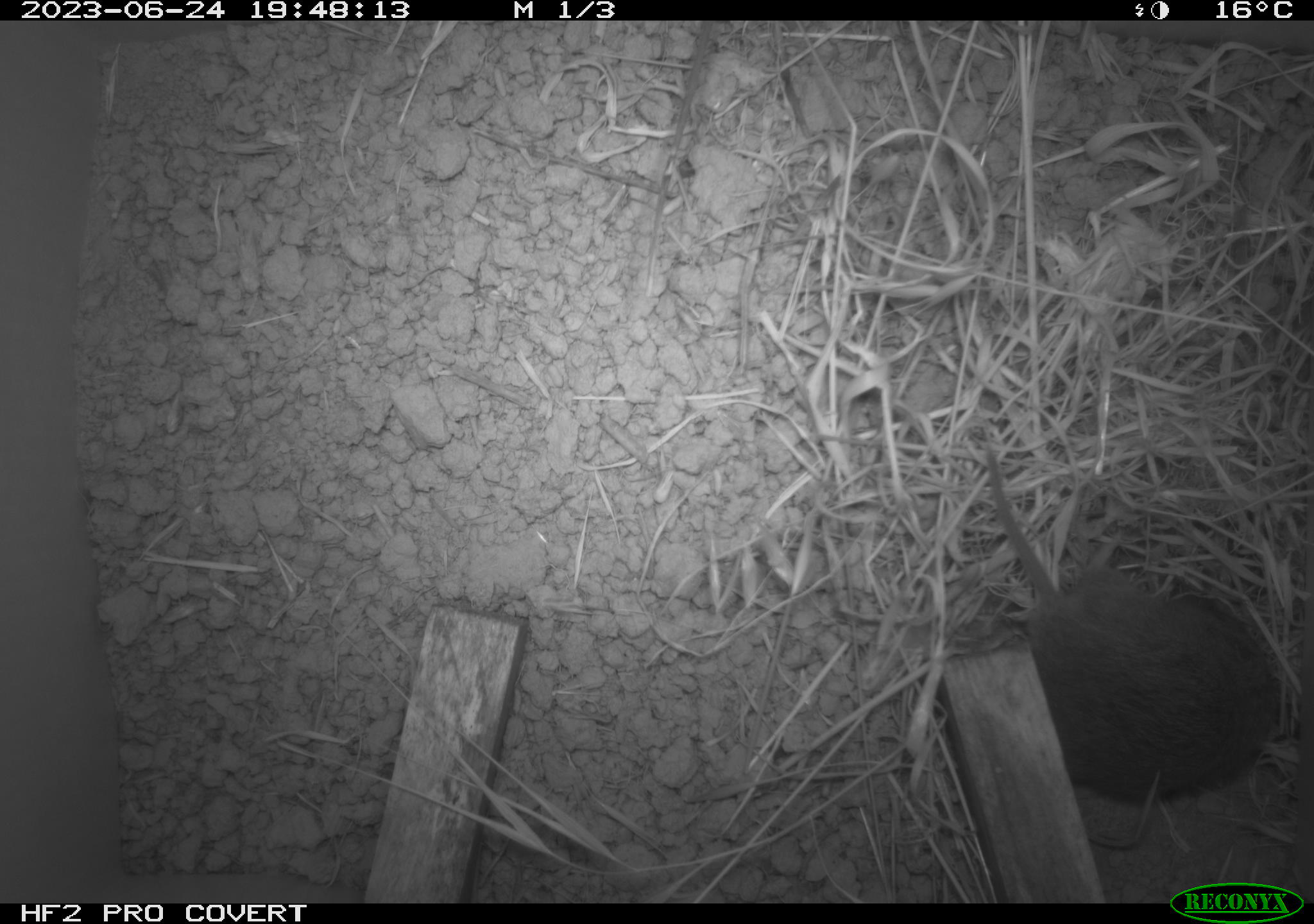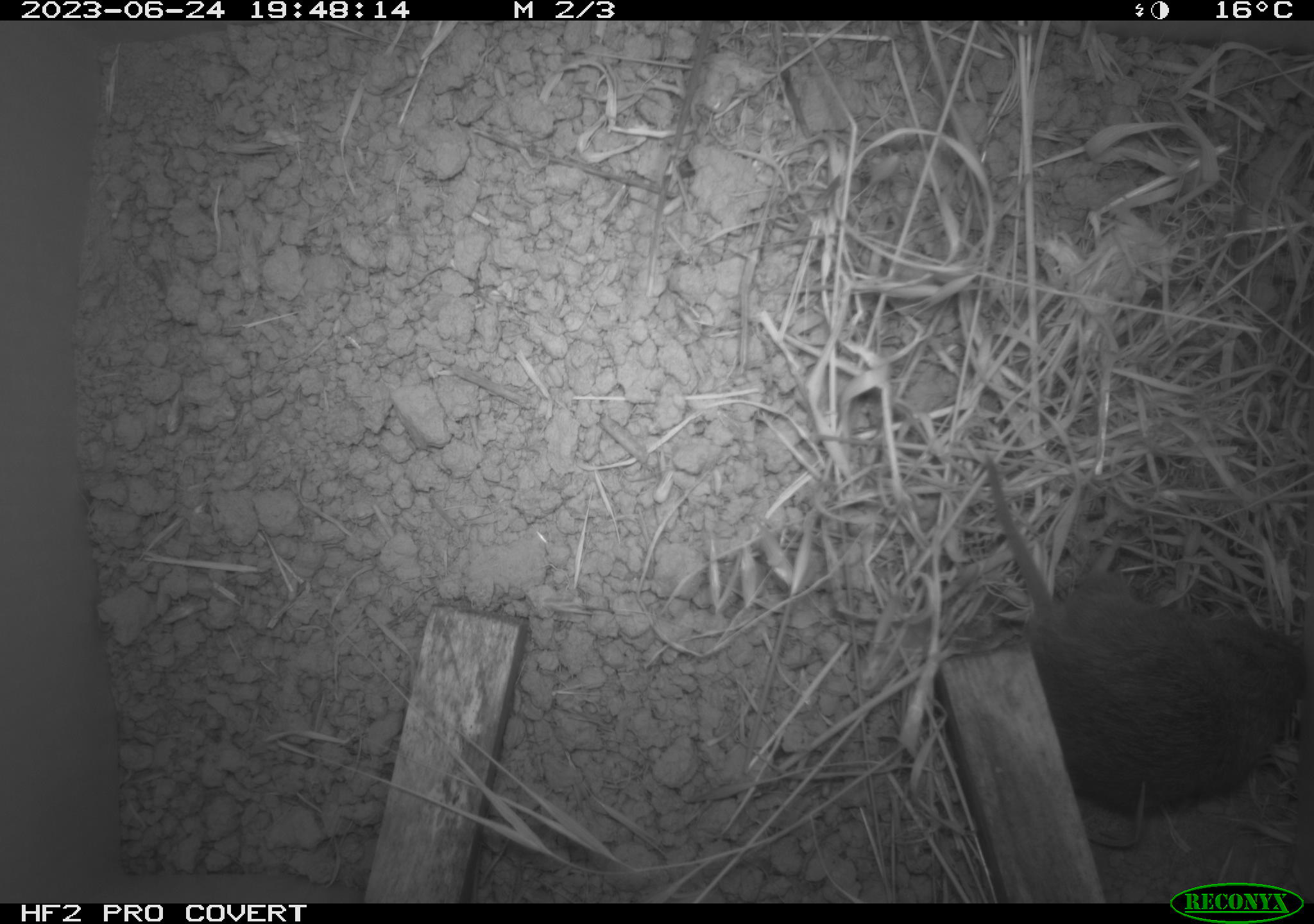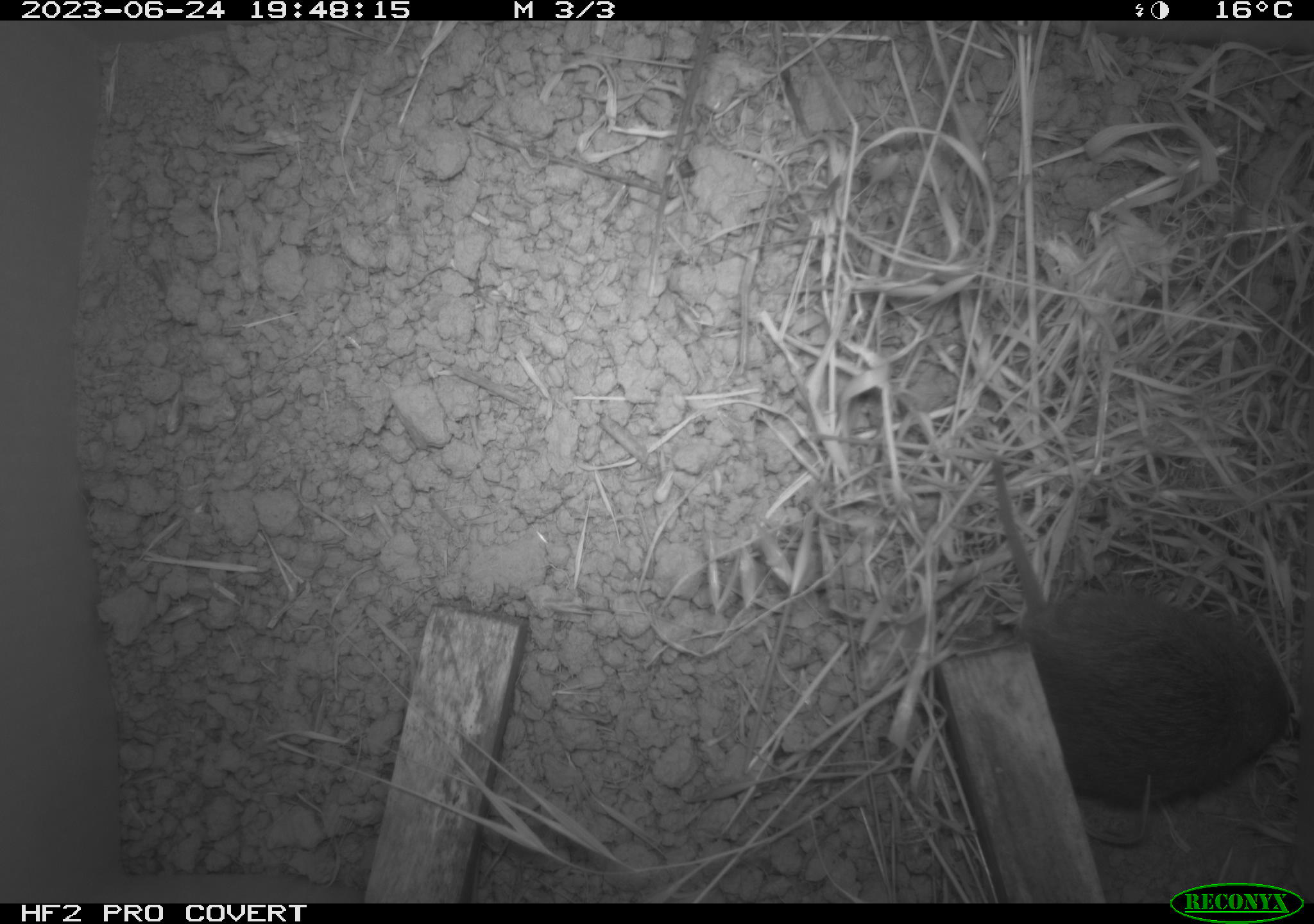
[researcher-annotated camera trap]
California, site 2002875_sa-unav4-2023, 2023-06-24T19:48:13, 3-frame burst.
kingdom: Animalia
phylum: Chordata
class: Mammalia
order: Rodentia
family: Cricetidae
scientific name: Arvicolinae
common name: voles, lemmings, and muskrats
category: arvicolinae subfamily